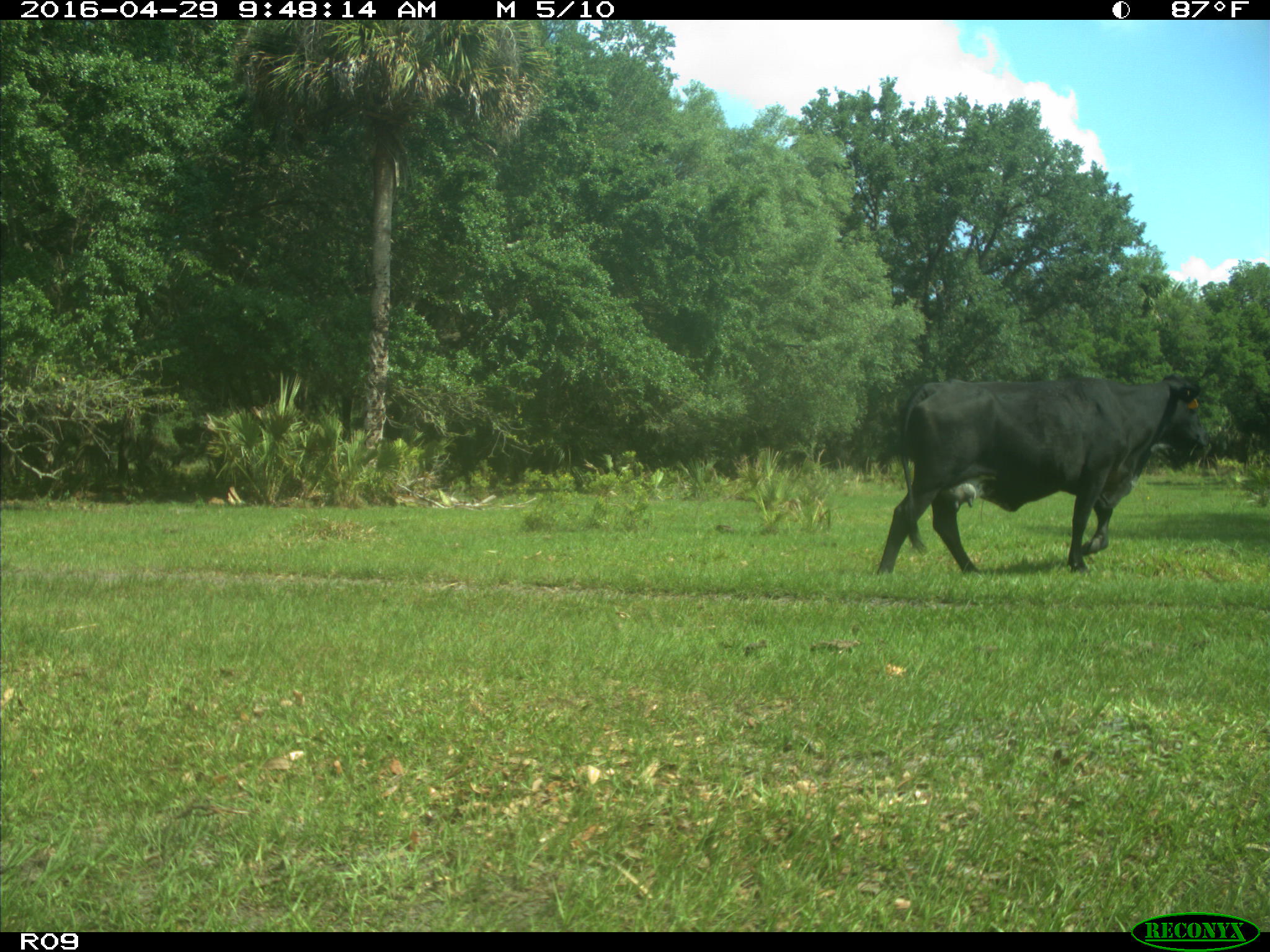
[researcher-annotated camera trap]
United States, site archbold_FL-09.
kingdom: Animalia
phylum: Chordata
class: Mammalia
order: Artiodactyla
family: Bovidae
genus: Bos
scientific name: Bos taurus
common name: domestic cow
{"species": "Bos taurus (domestic cow)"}